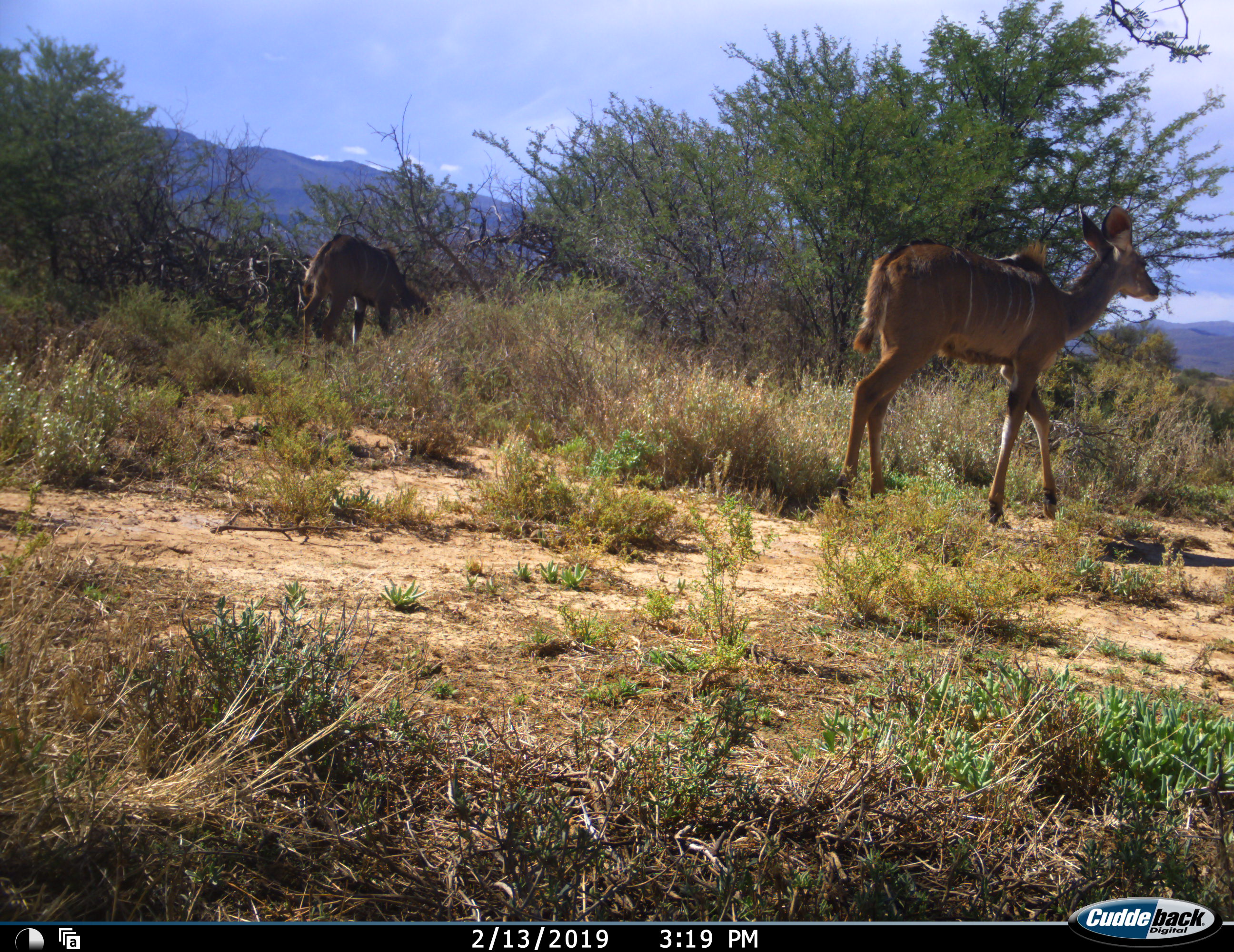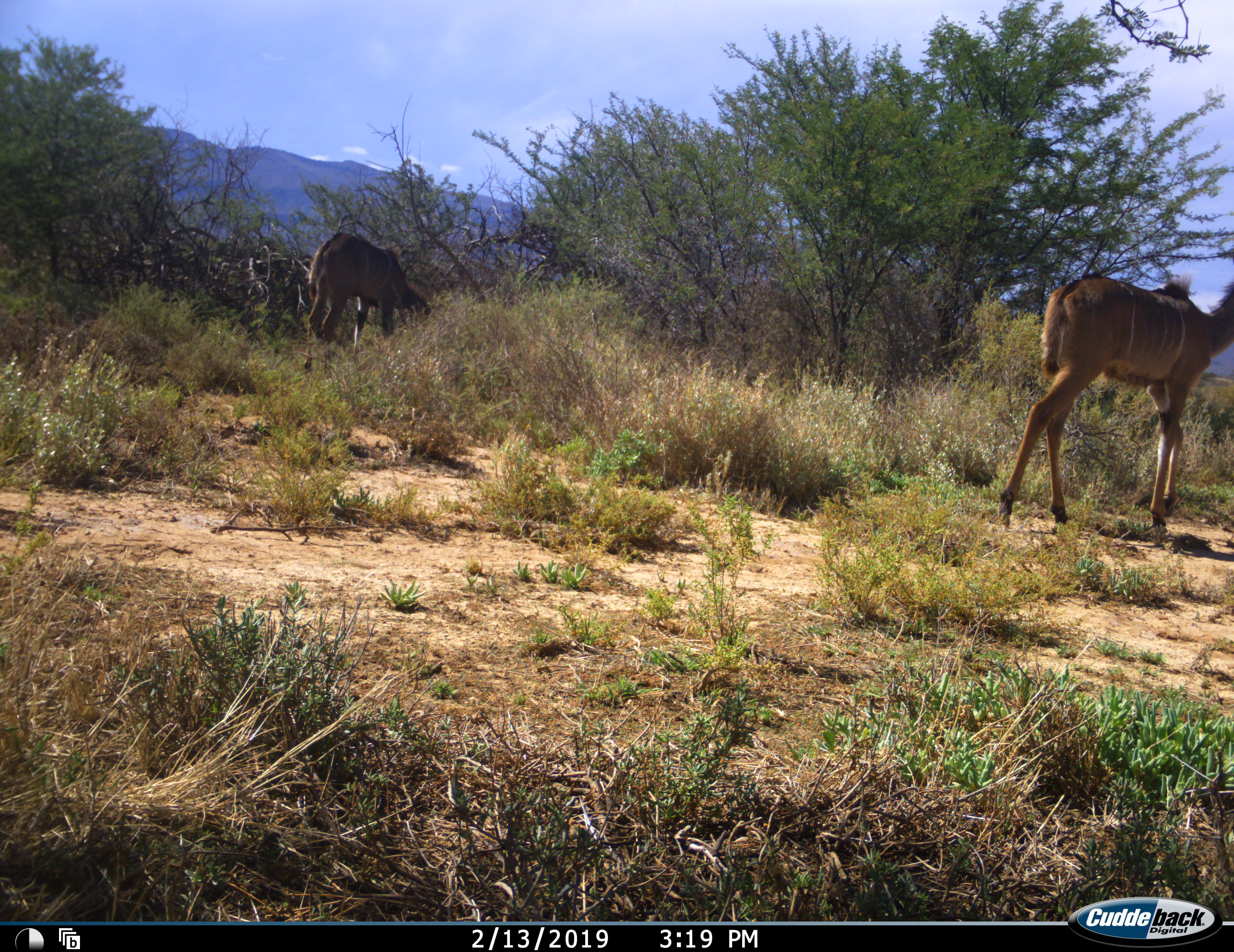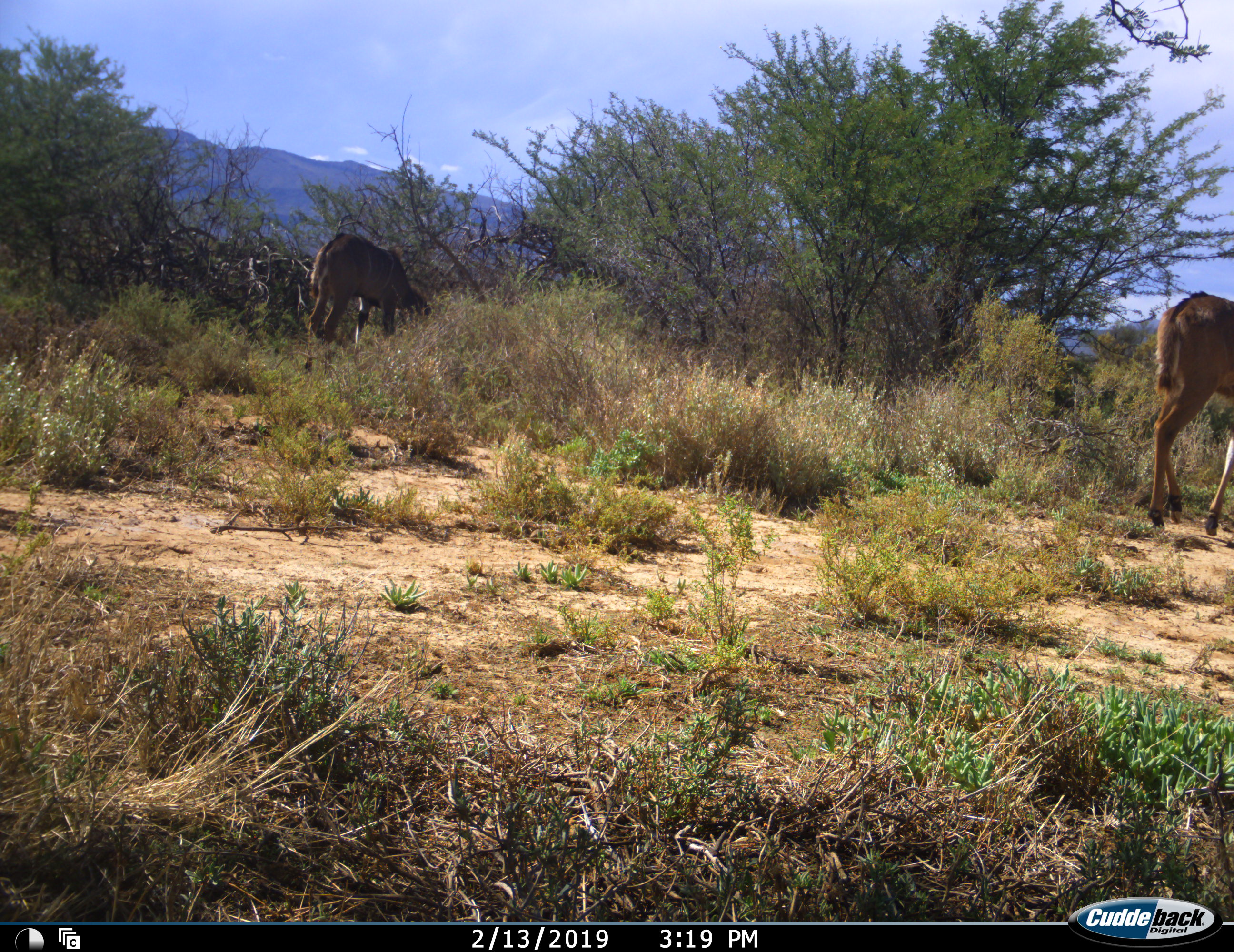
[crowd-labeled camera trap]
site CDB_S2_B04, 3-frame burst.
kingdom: Animalia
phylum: Chordata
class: Mammalia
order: Artiodactyla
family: Bovidae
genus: Tragelaphus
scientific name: Tragelaphus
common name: kudu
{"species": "kudu (Tragelaphus)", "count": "2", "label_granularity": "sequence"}